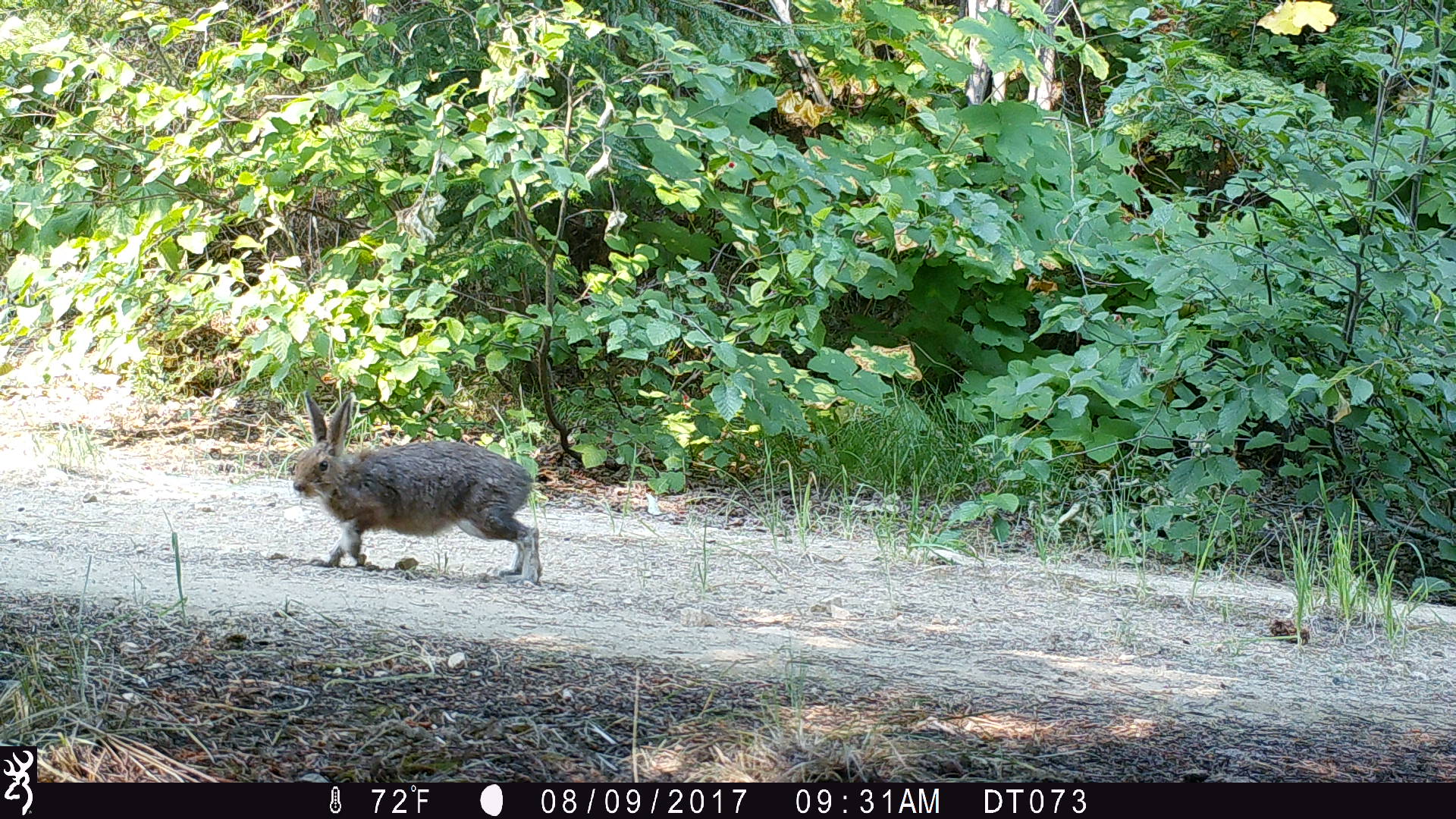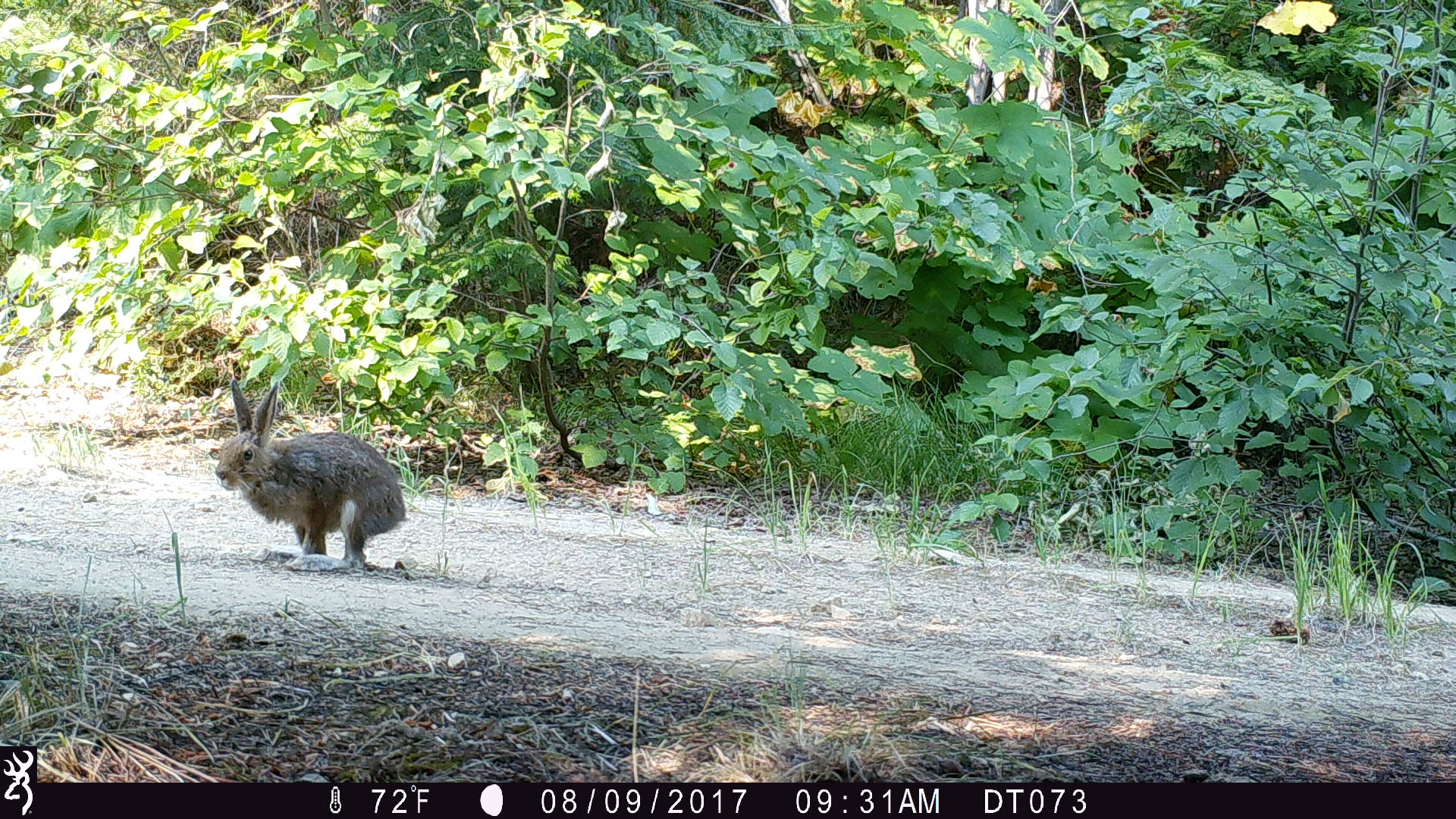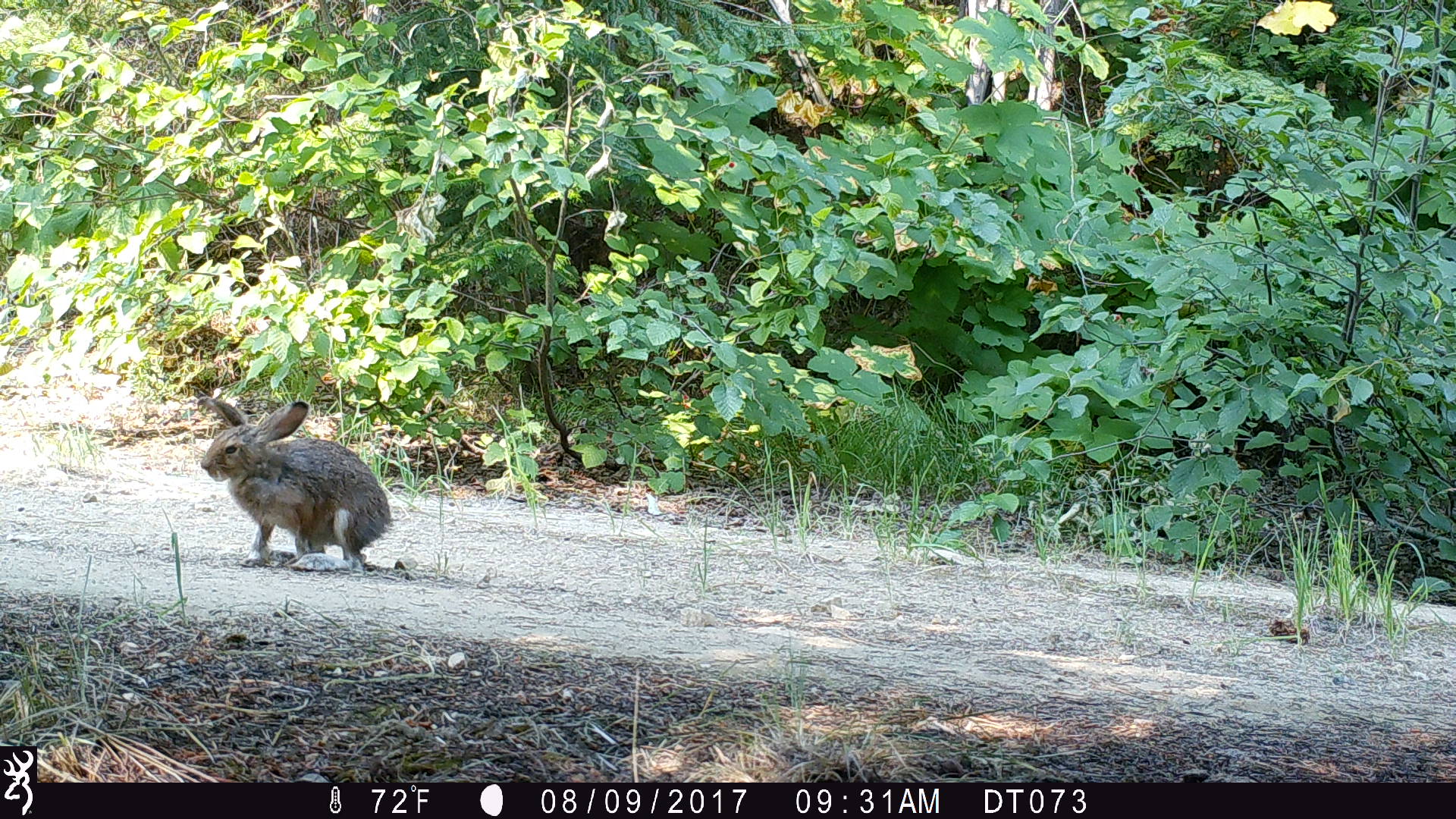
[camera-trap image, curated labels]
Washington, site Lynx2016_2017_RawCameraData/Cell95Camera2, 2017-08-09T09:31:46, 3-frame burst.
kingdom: Animalia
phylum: Chordata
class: Mammalia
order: Lagomorpha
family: Leporidae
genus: Lepus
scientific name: Lepus americanus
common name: snowshoe hare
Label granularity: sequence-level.